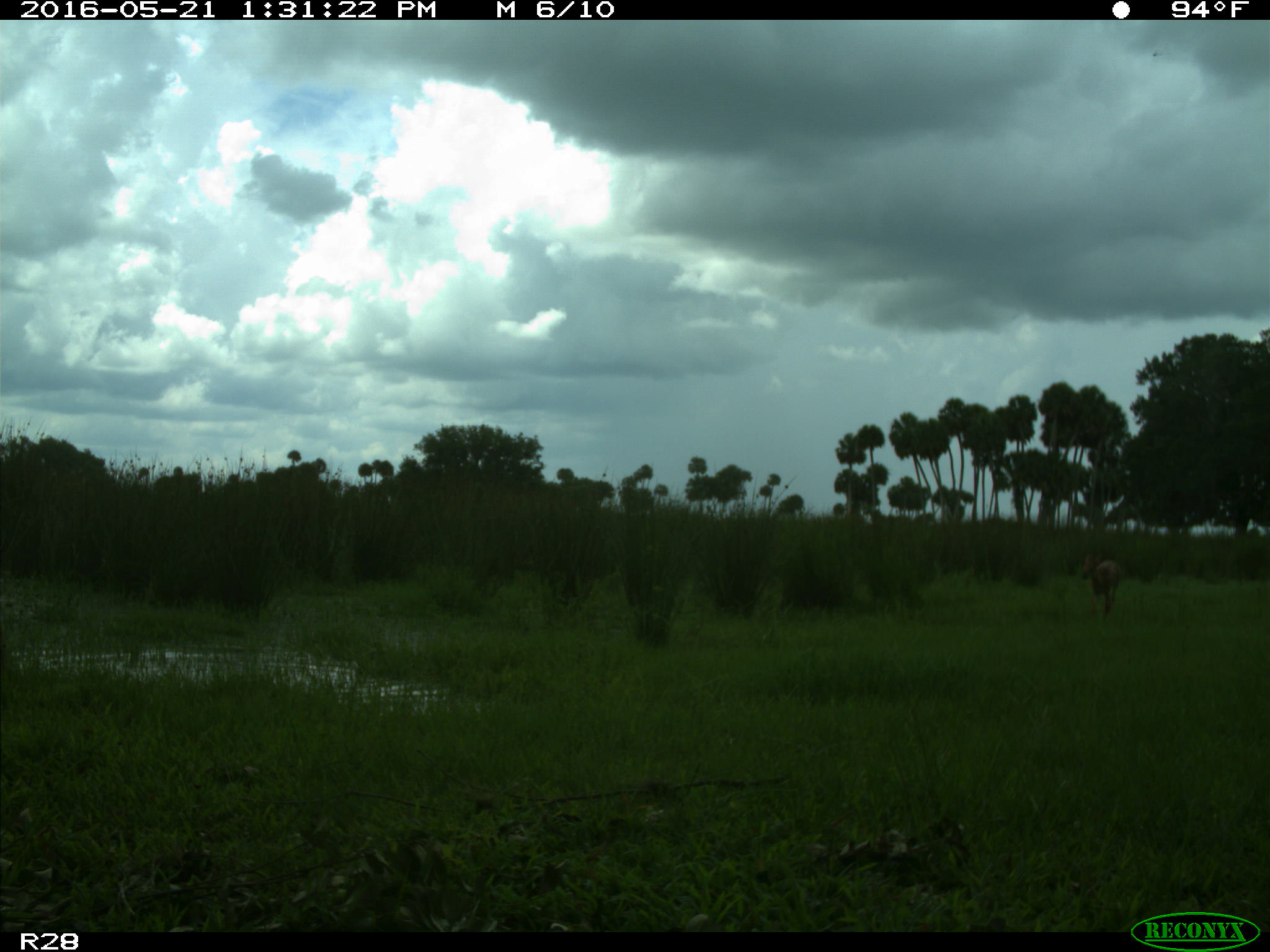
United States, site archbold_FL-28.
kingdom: Animalia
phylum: Chordata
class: Mammalia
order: Artiodactyla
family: Cervidae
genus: Odocoileus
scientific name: Odocoileus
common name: deer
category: unidentified deer